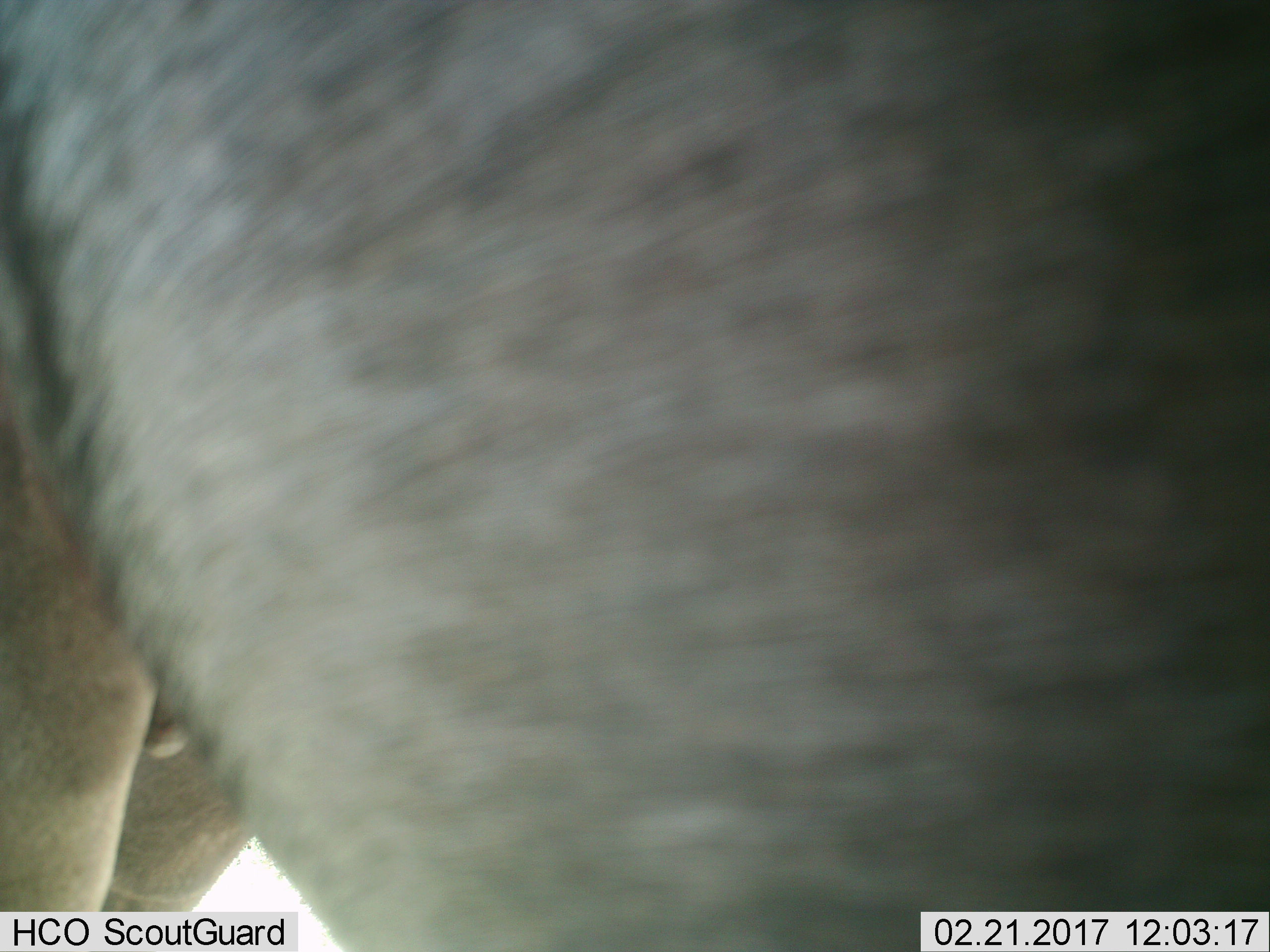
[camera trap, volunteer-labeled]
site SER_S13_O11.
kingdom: Animalia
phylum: Chordata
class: Mammalia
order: Artiodactyla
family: Bovidae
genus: Connochaetes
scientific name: Connochaetes taurinus taurinus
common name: blue wildebeest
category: wildebeestblue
Wildebeestblue (blue wildebeest) (Connochaetes taurinus taurinus), count 1. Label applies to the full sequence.